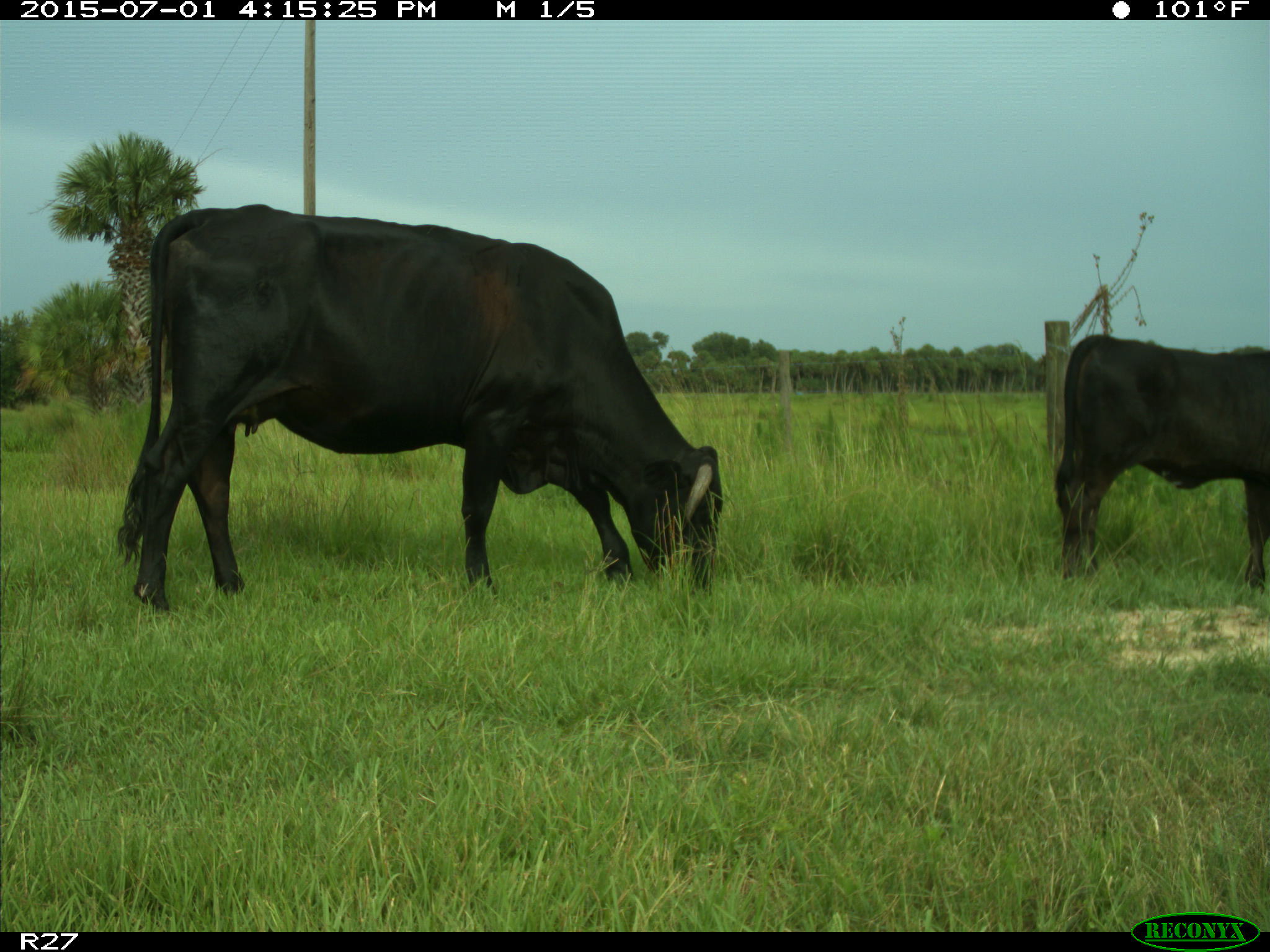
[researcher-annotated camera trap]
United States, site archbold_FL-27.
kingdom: Animalia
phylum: Chordata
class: Mammalia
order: Artiodactyla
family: Bovidae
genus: Bos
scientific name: Bos taurus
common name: domestic cow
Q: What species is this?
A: Bos taurus (domestic cow).